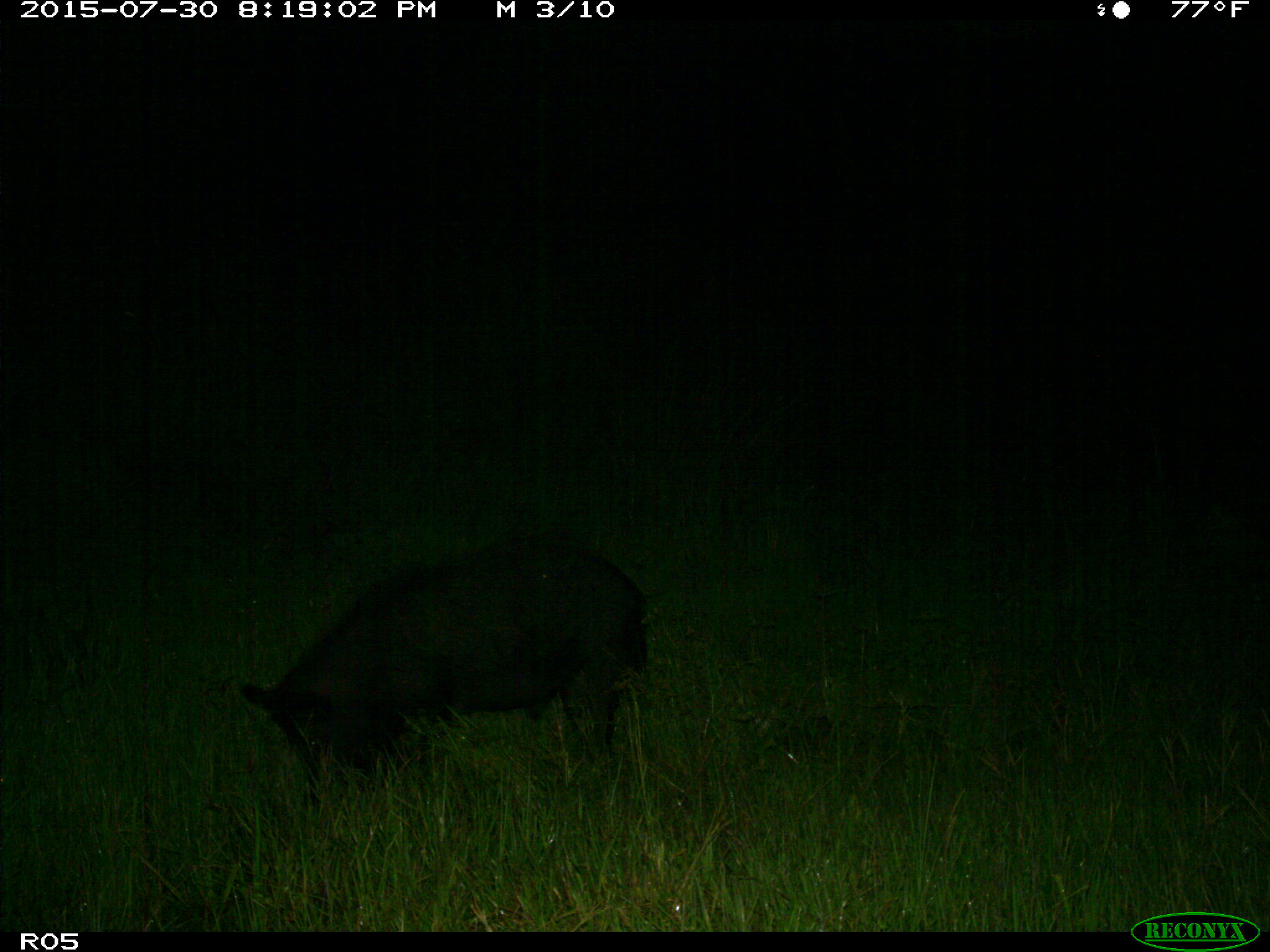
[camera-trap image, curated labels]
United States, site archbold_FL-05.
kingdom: Animalia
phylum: Chordata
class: Mammalia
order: Artiodactyla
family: Suidae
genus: Sus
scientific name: Sus scrofa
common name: wild boar